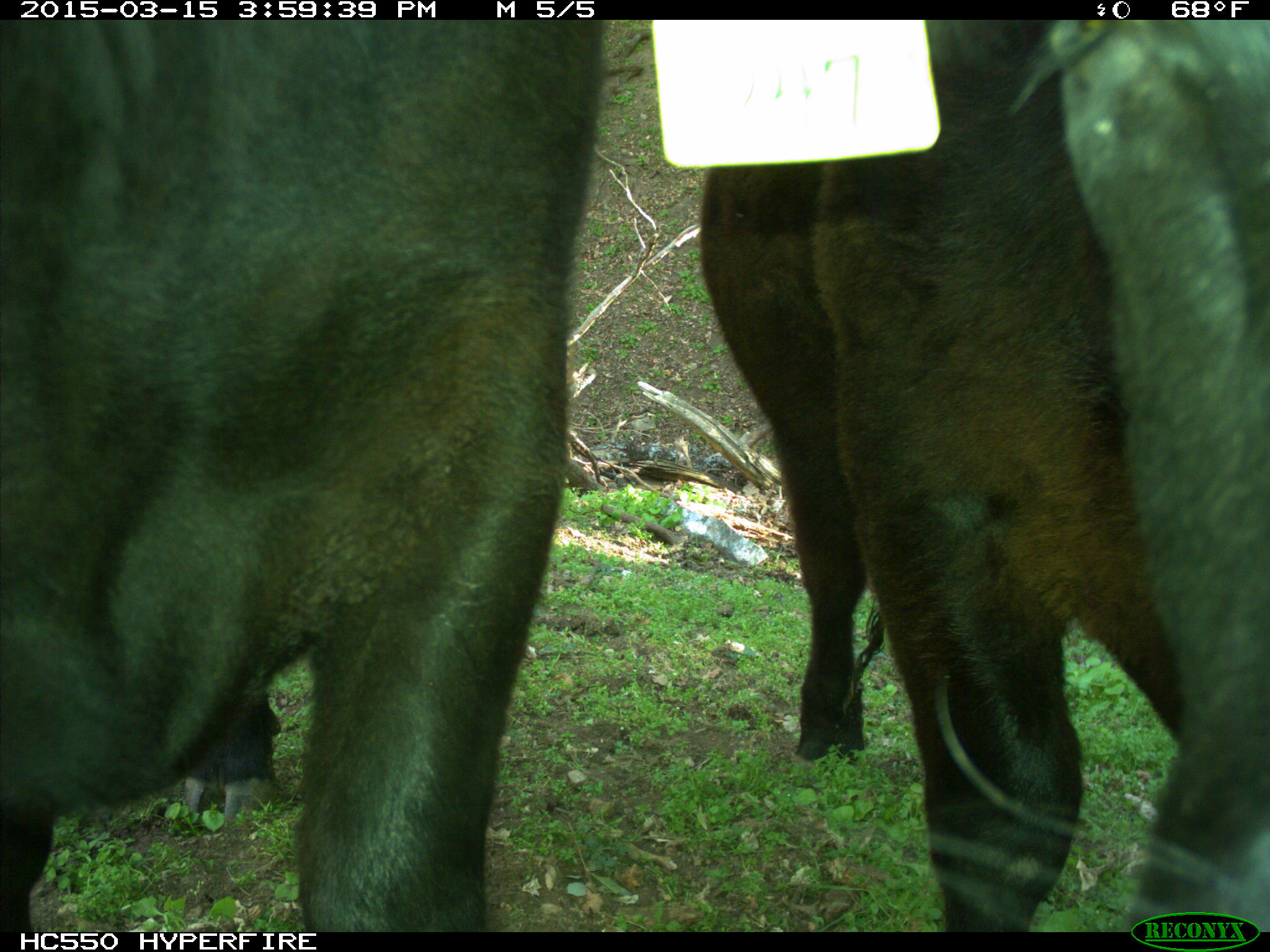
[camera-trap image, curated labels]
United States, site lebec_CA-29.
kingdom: Animalia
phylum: Chordata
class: Mammalia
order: Artiodactyla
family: Bovidae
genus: Bos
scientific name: Bos taurus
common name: domestic cow